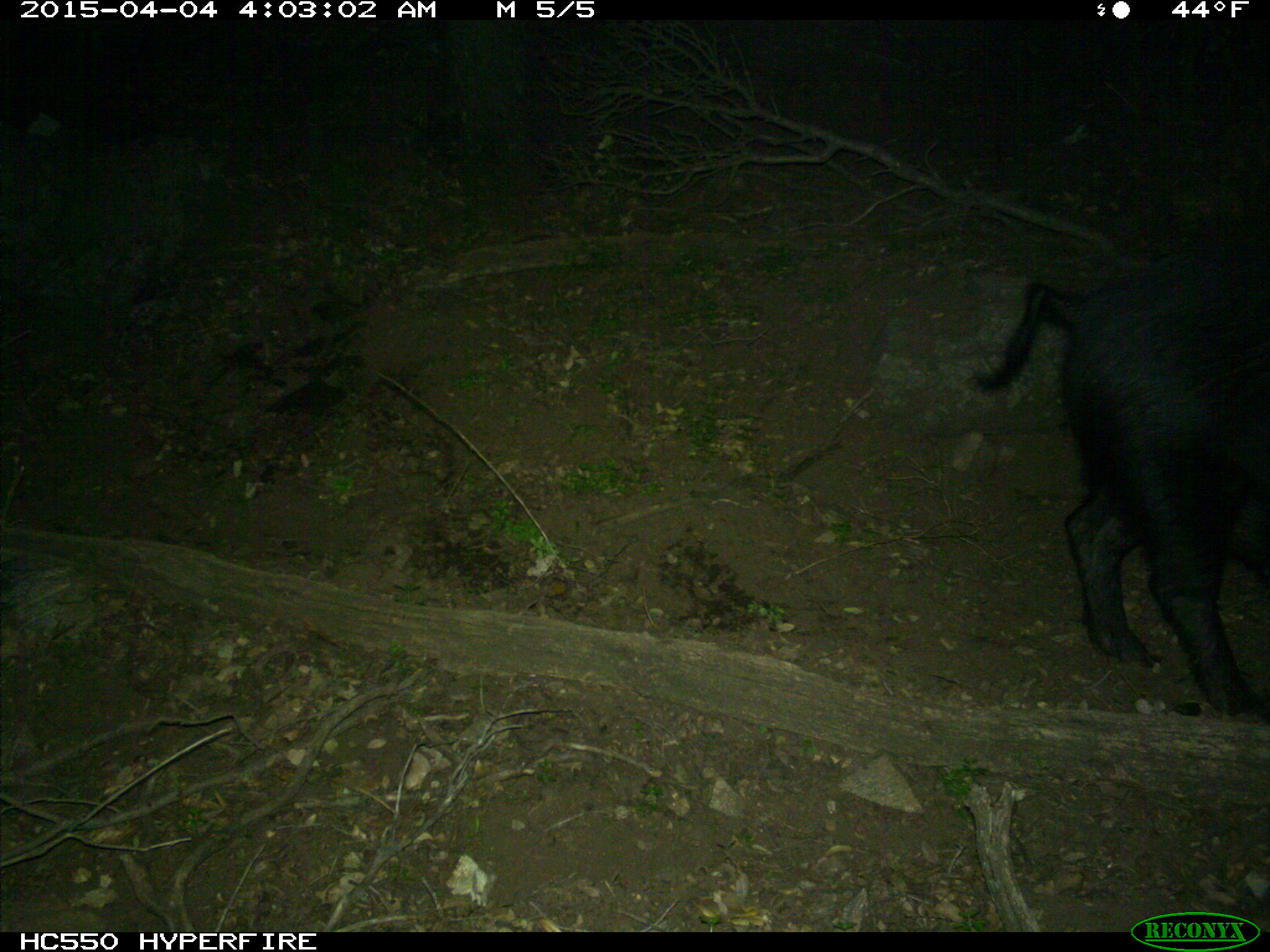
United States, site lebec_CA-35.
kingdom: Animalia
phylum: Chordata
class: Mammalia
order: Artiodactyla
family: Suidae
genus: Sus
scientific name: Sus scrofa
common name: wild boar